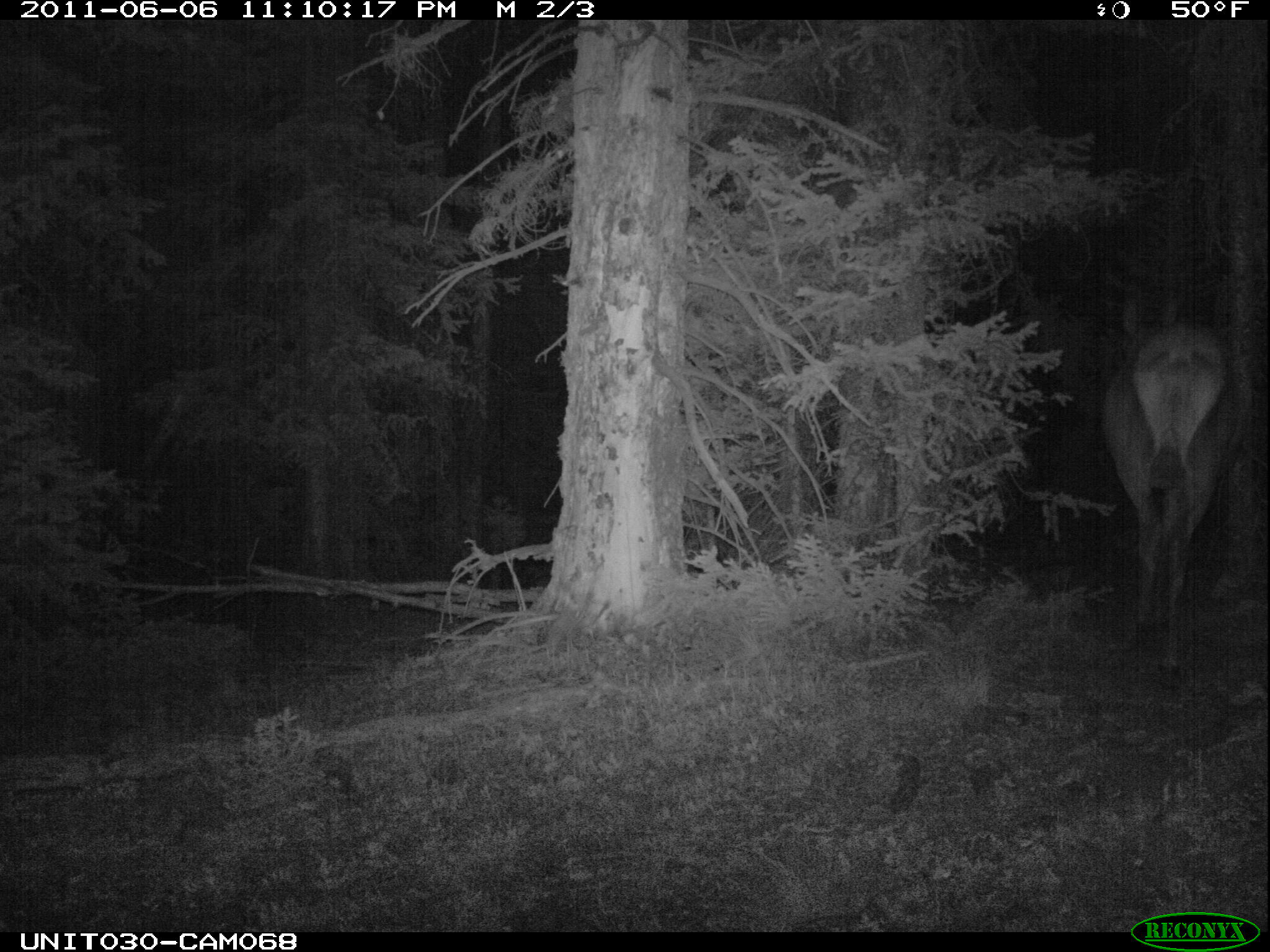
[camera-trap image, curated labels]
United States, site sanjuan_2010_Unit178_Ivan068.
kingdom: Animalia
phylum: Chordata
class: Mammalia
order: Artiodactyla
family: Cervidae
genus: Cervus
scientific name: Cervus elaphus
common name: red deer